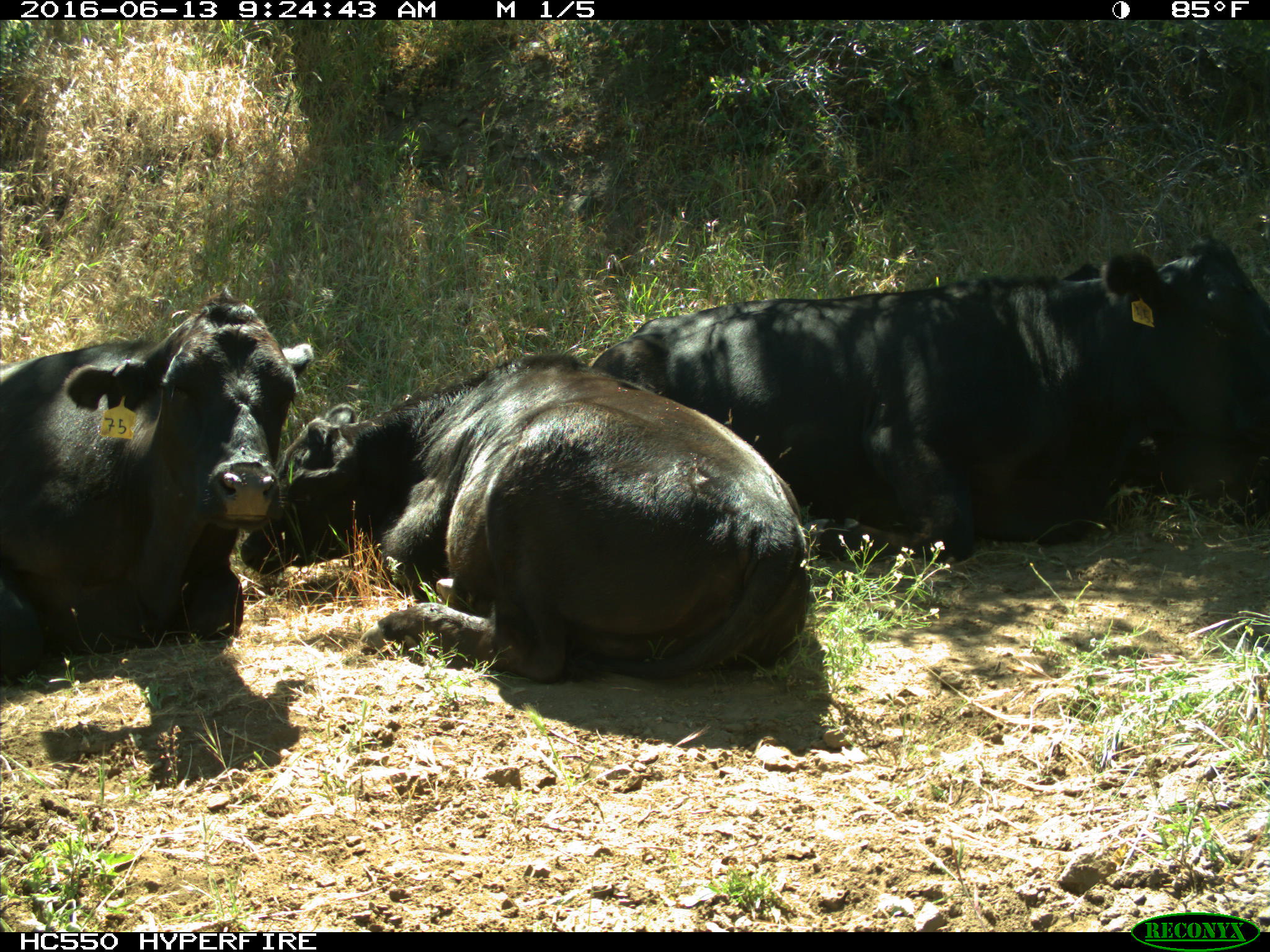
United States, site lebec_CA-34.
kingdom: Animalia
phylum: Chordata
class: Mammalia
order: Artiodactyla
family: Bovidae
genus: Bos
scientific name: Bos taurus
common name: domestic cow